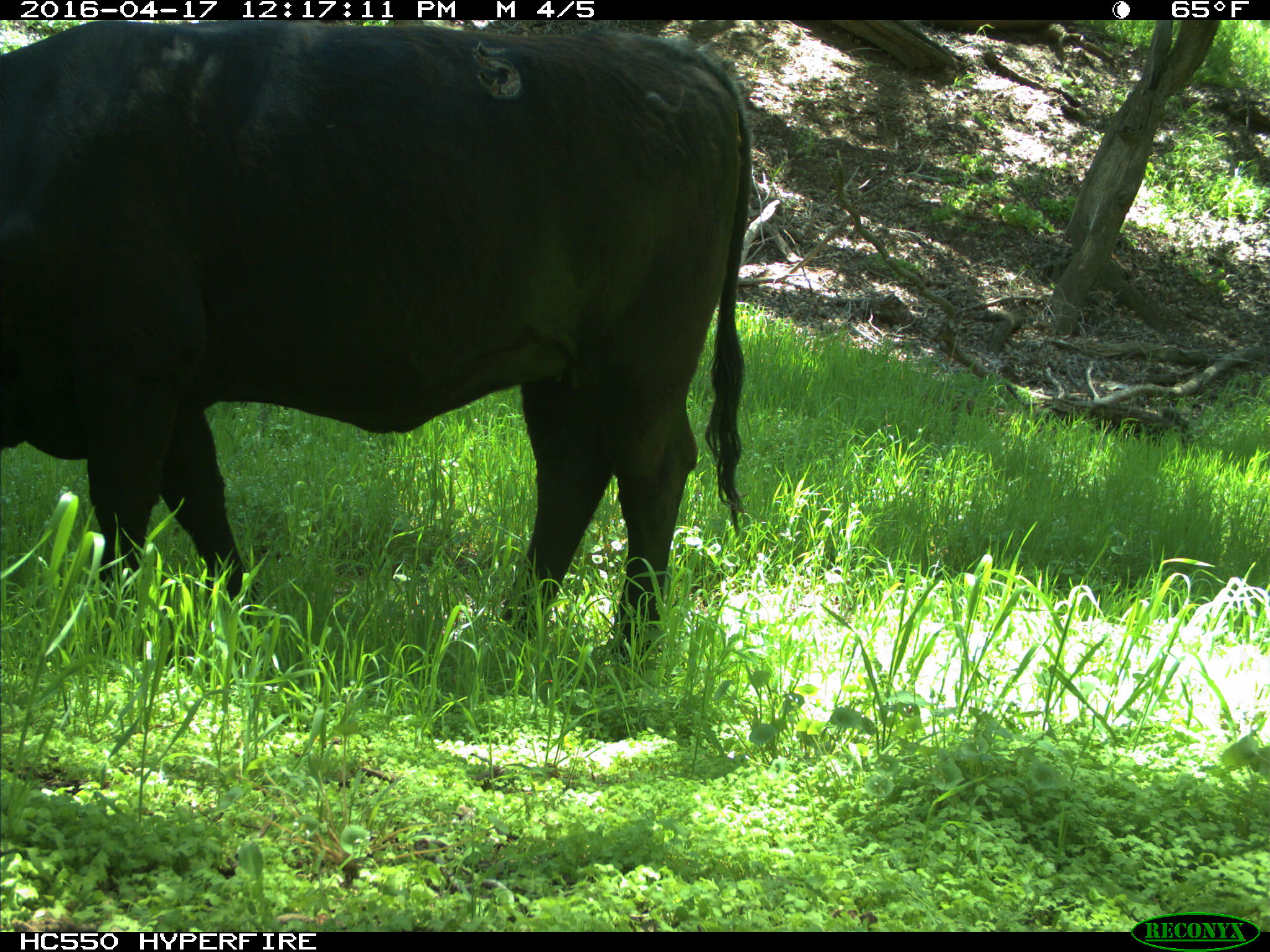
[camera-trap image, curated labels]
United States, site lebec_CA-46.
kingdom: Animalia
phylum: Chordata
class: Mammalia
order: Artiodactyla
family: Bovidae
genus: Bos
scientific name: Bos taurus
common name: domestic cow